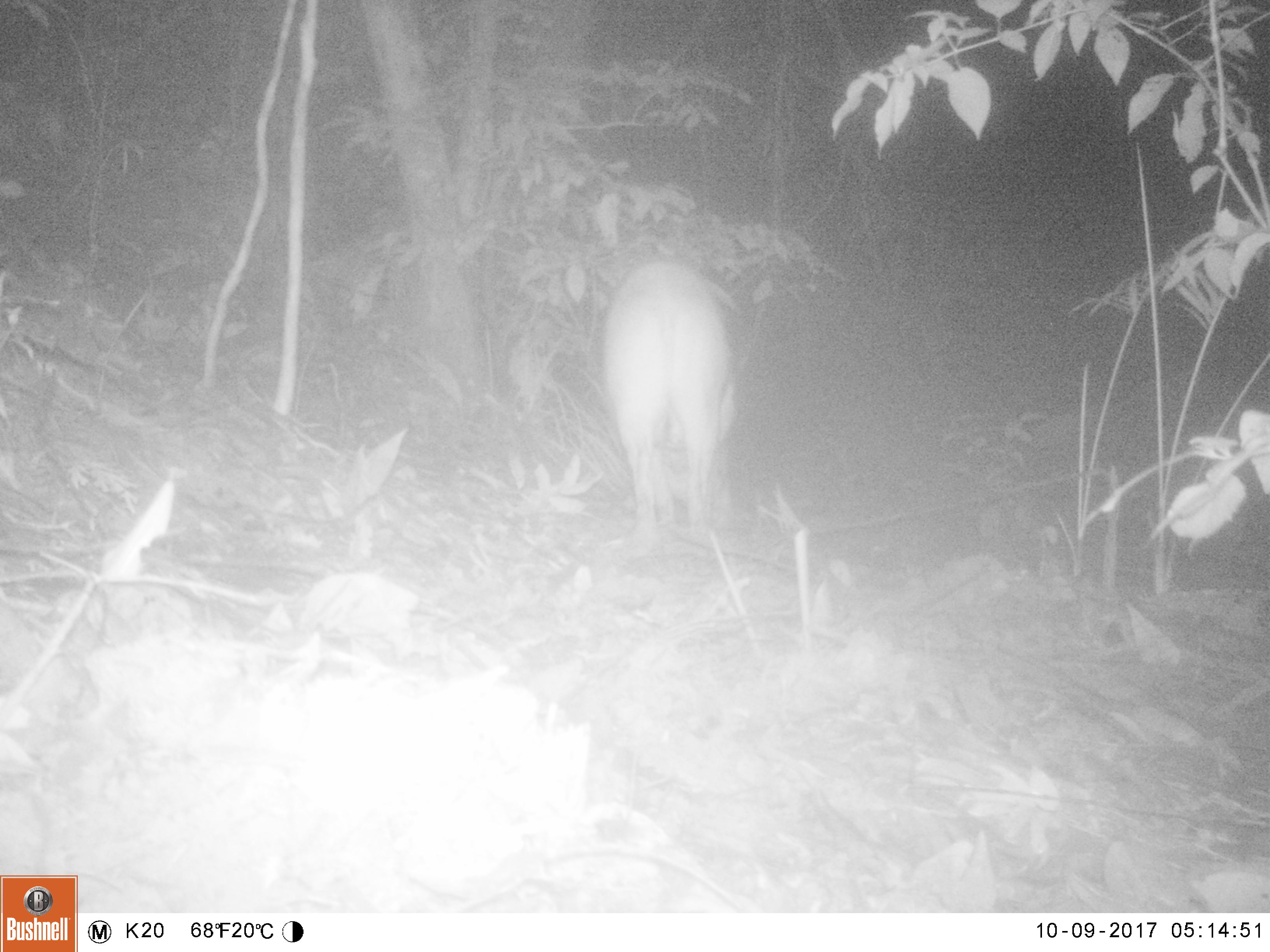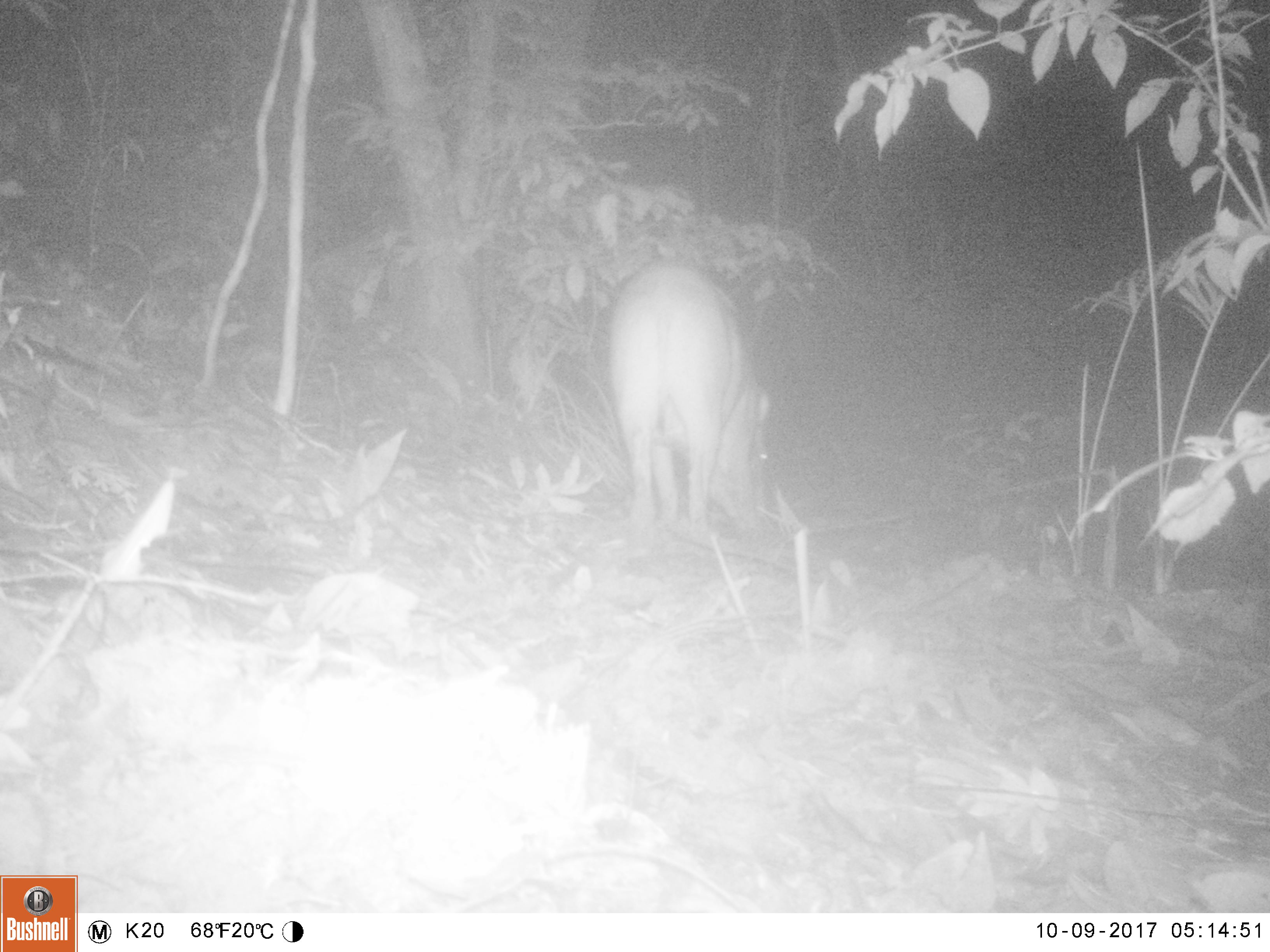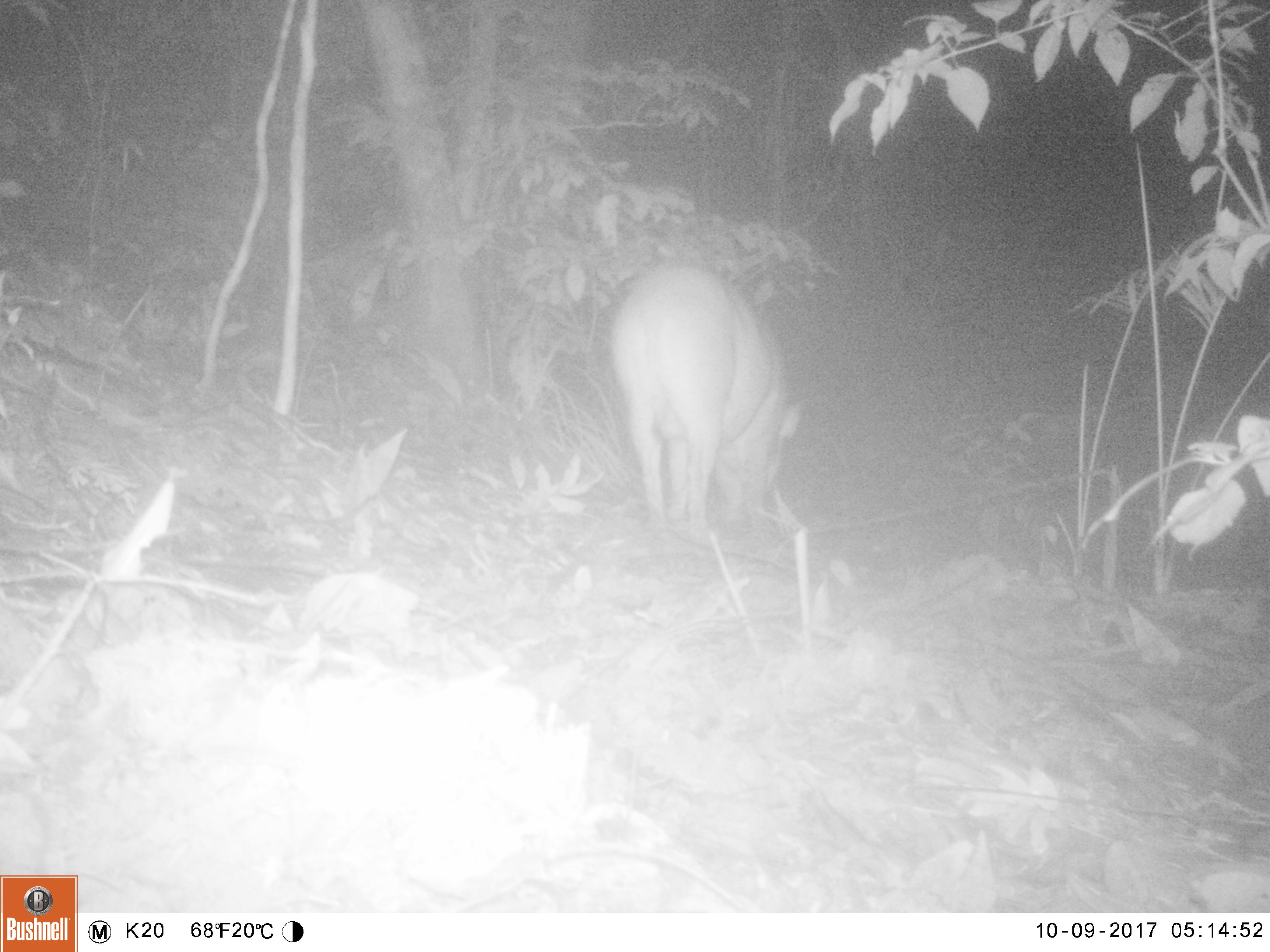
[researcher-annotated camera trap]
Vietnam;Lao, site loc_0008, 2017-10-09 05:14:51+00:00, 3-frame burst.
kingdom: Animalia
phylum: Chordata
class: Mammalia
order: Artiodactyla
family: Suidae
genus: Sus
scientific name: Sus scrofa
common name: eurasian wild pig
Eurasian wild pig (Sus scrofa). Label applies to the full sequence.